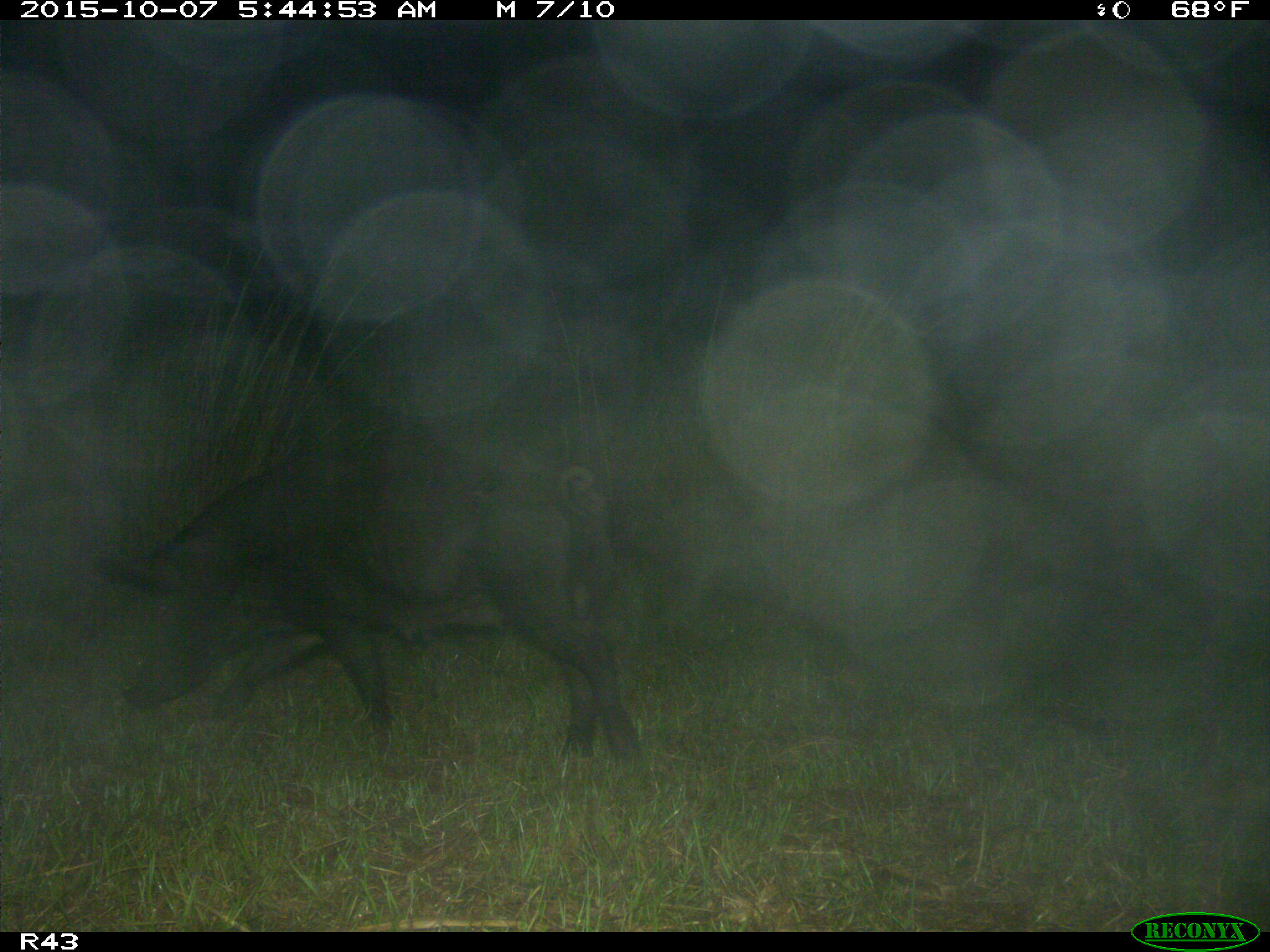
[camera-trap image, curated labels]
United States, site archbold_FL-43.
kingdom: Animalia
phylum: Chordata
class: Mammalia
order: Artiodactyla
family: Suidae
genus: Sus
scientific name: Sus scrofa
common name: wild boar